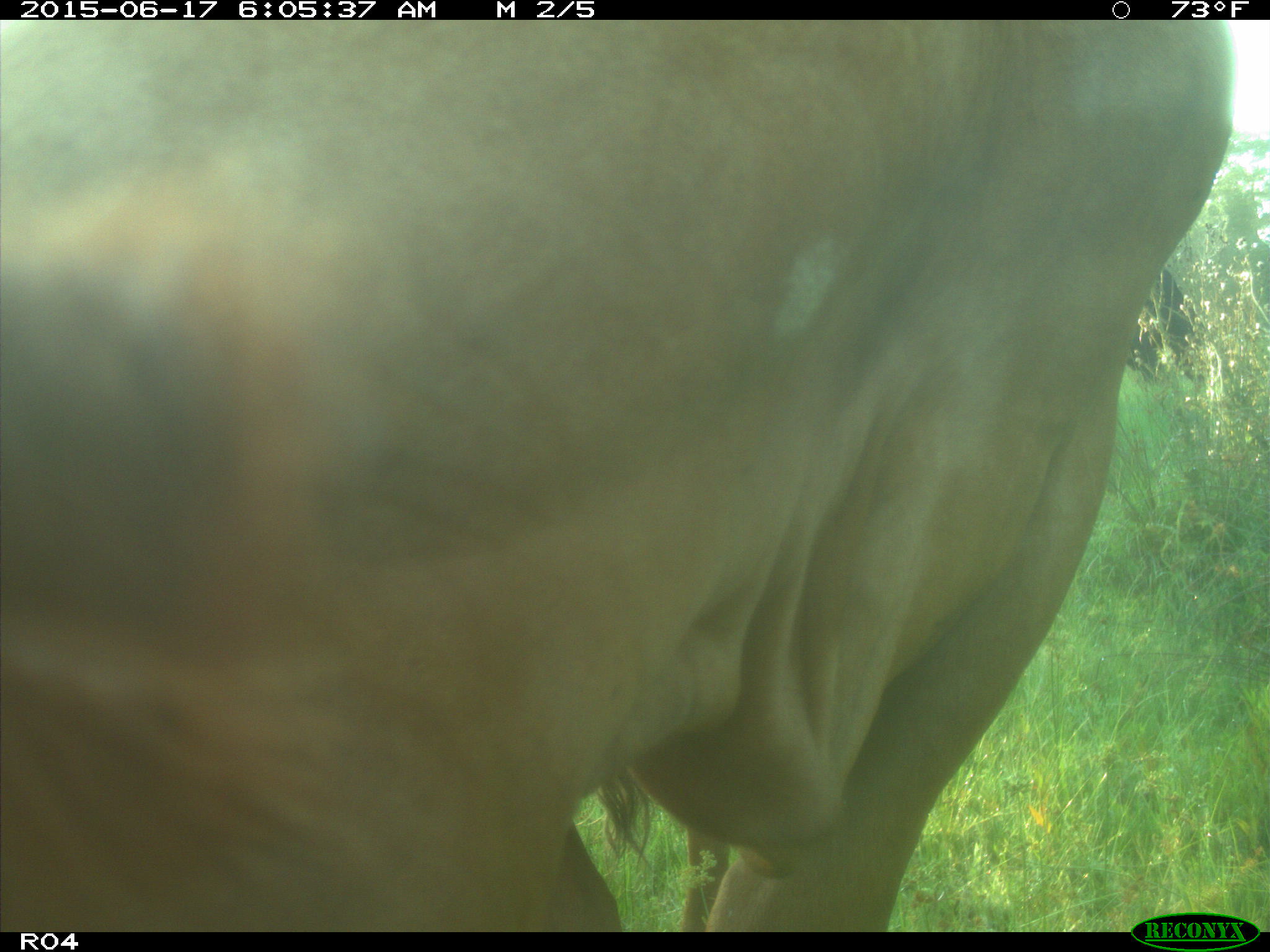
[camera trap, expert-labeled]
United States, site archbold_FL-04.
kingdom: Animalia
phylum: Chordata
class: Mammalia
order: Artiodactyla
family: Bovidae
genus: Bos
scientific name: Bos taurus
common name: domestic cow